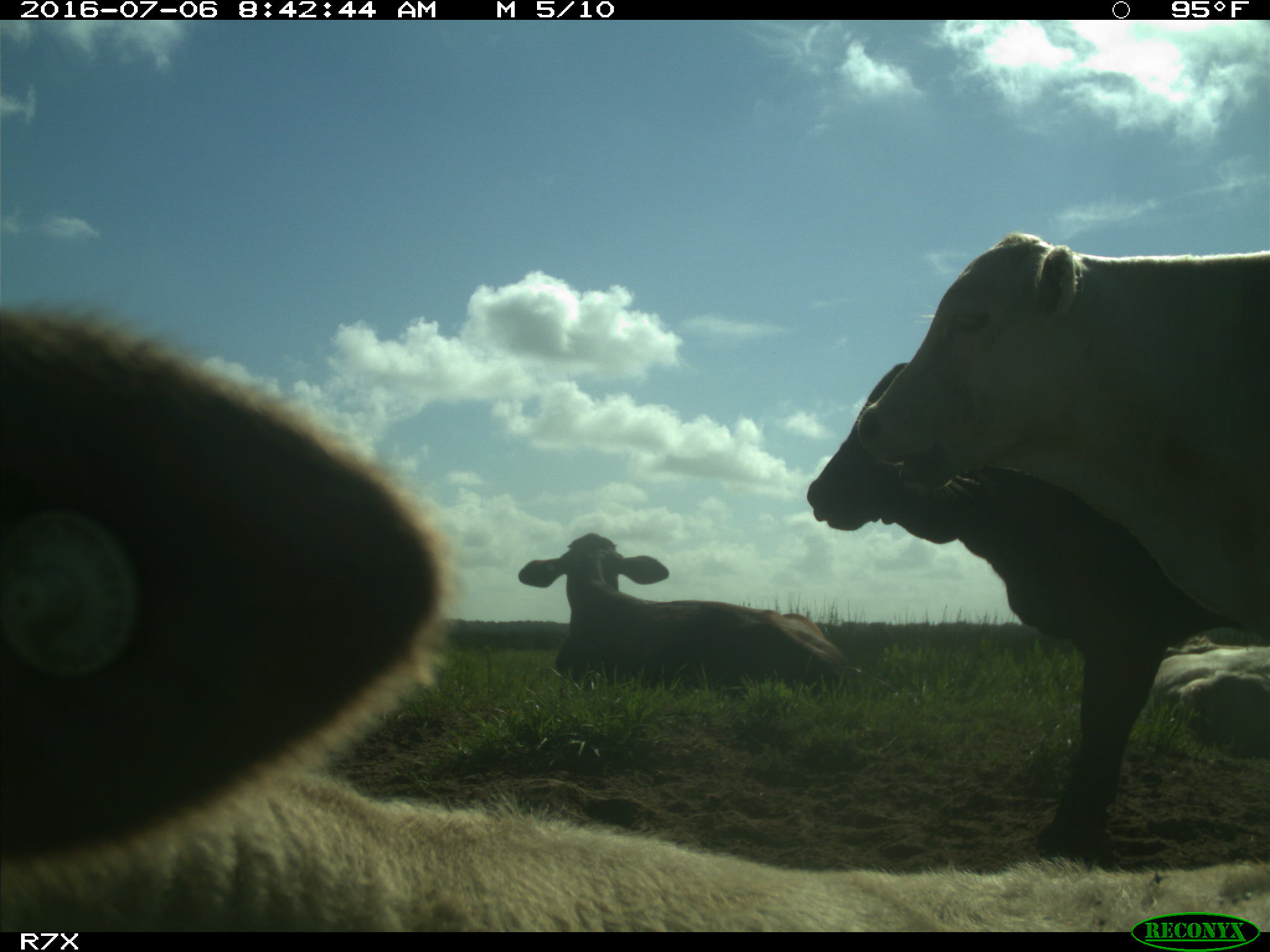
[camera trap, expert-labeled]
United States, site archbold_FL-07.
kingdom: Animalia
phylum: Chordata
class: Mammalia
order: Artiodactyla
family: Bovidae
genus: Bos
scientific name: Bos taurus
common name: domestic cow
Bos taurus (domestic cow).